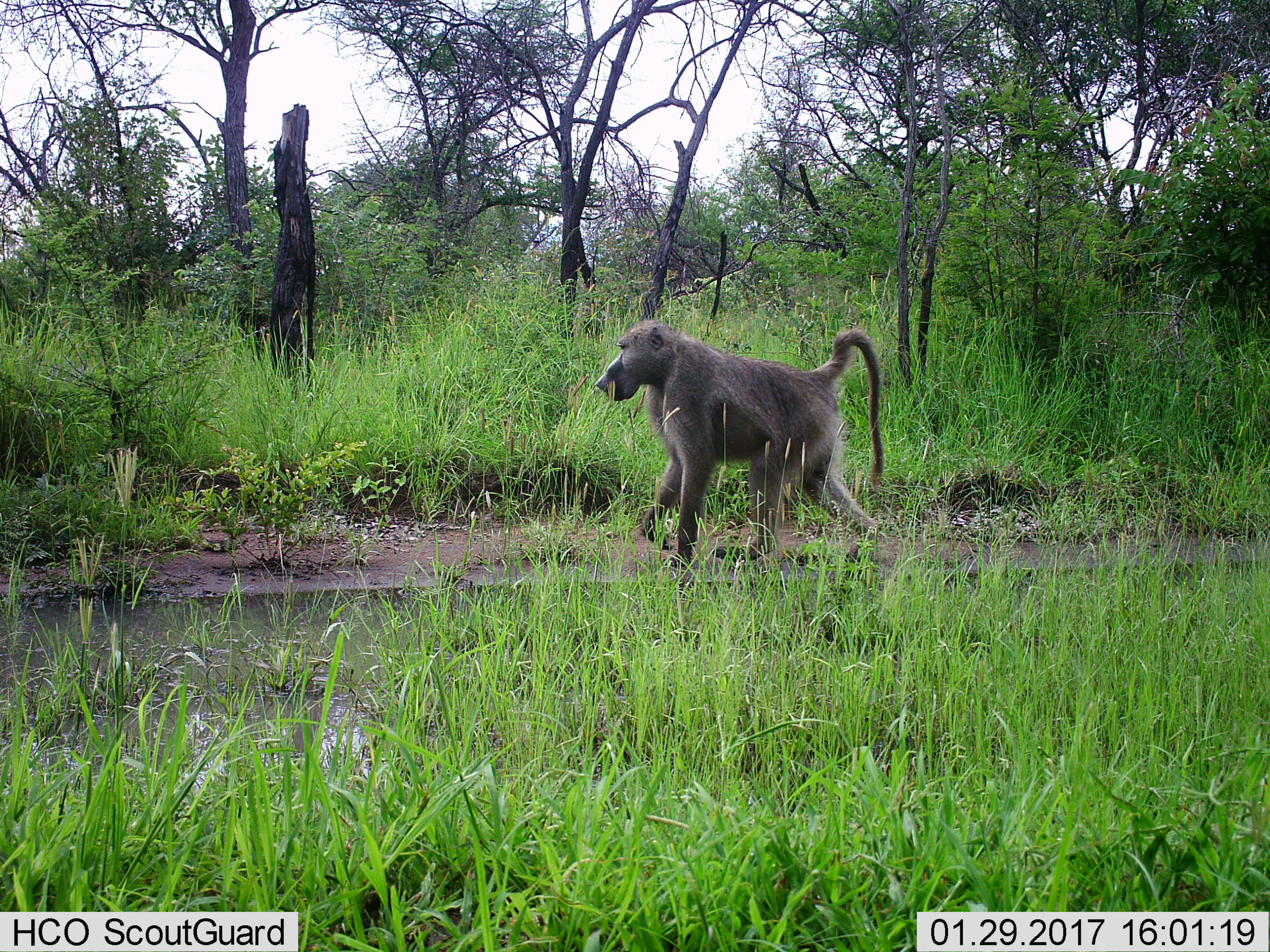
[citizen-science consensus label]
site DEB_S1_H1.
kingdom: Animalia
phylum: Chordata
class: Mammalia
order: Primates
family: Cercopithecidae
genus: Papio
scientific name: Papio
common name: baboon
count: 1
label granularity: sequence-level